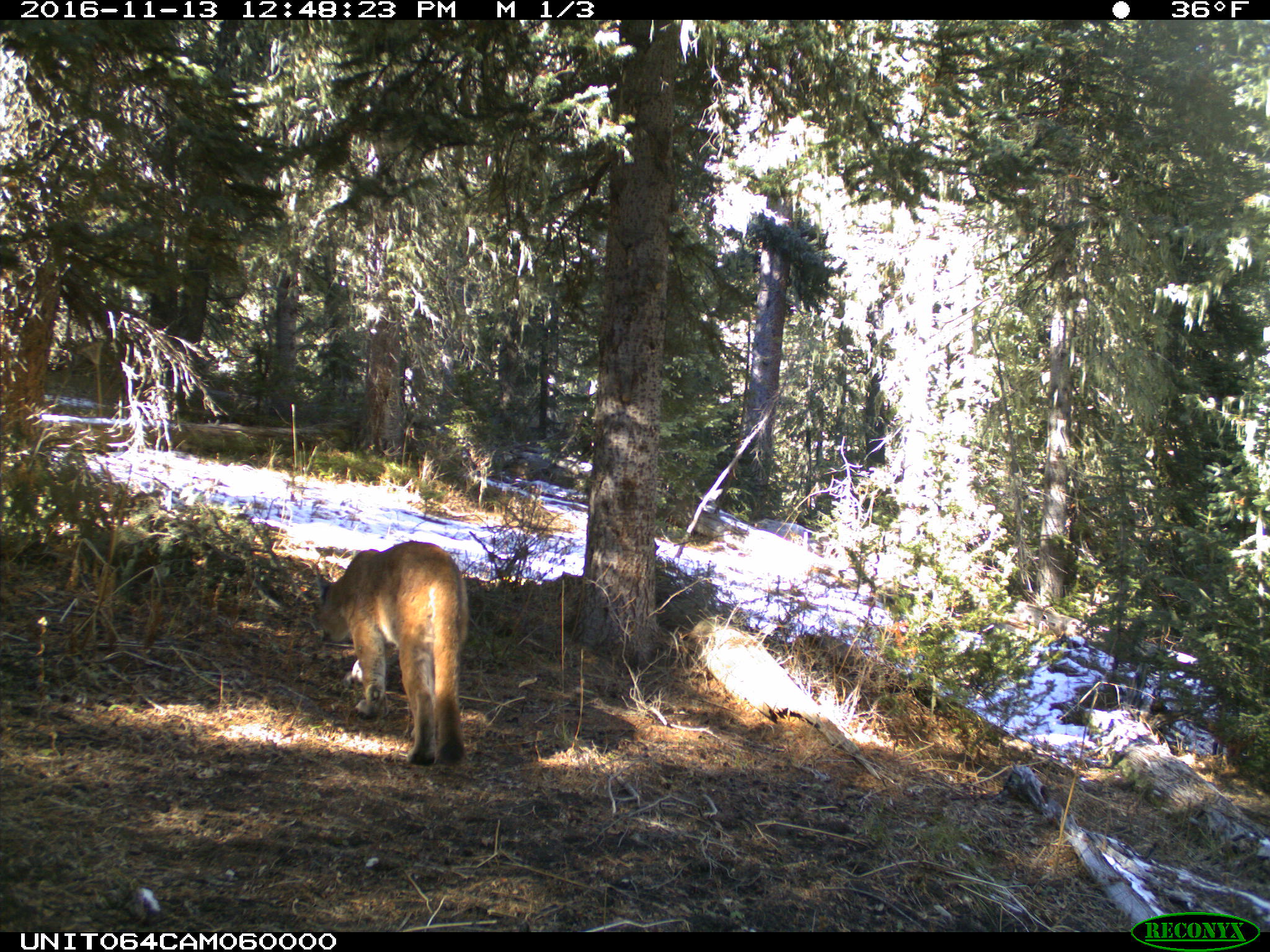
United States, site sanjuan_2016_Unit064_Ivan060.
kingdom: Animalia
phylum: Chordata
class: Mammalia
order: Carnivora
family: Felidae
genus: Puma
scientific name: Puma concolor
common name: mountain lion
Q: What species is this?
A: Puma concolor (mountain lion).